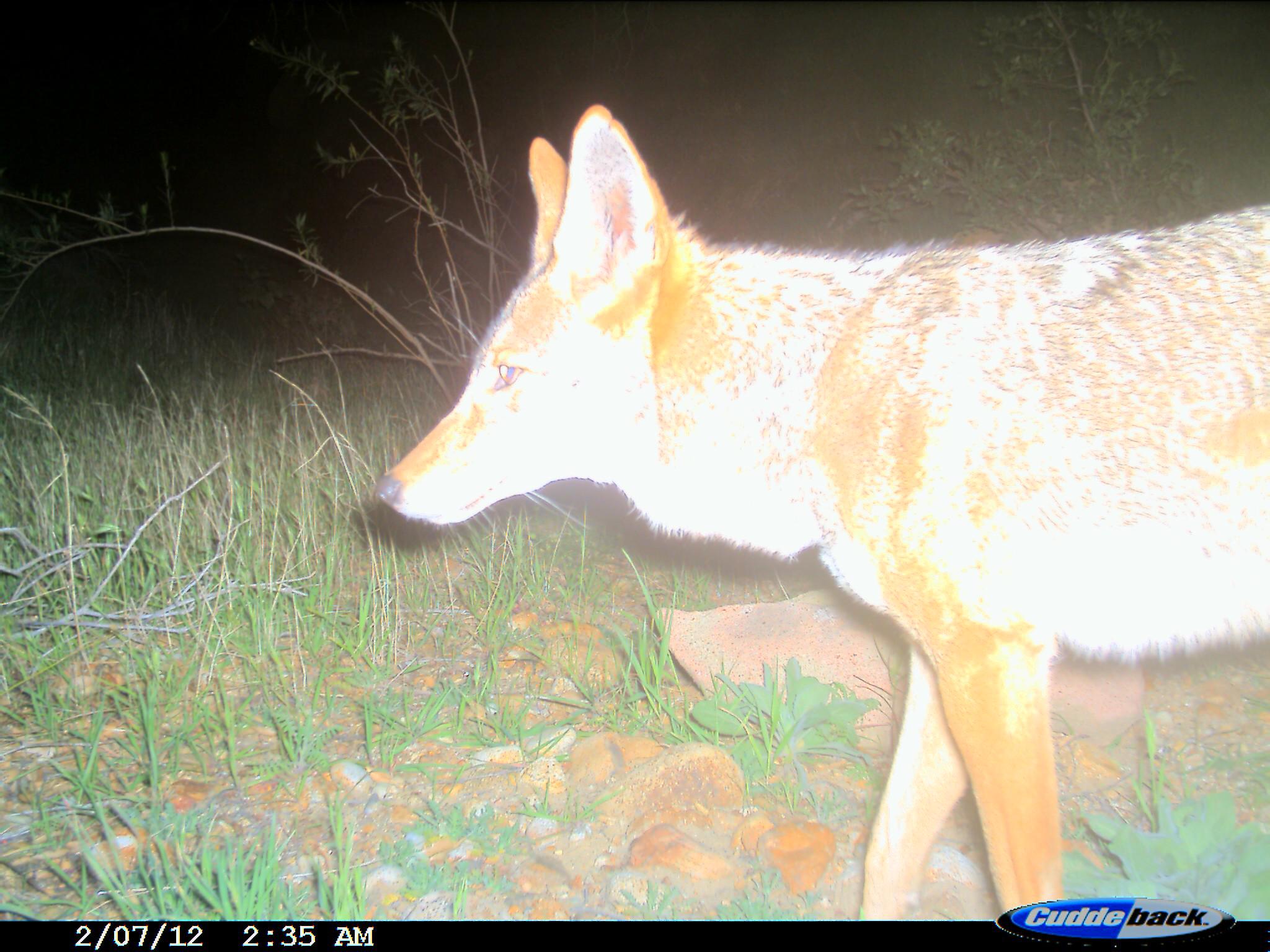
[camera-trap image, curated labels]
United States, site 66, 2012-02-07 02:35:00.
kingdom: Animalia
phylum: Chordata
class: Mammalia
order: Carnivora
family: Canidae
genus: Canis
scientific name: Canis latrans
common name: coyote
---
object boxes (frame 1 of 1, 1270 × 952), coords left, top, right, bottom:
coyote: 372, 104, 1270, 919